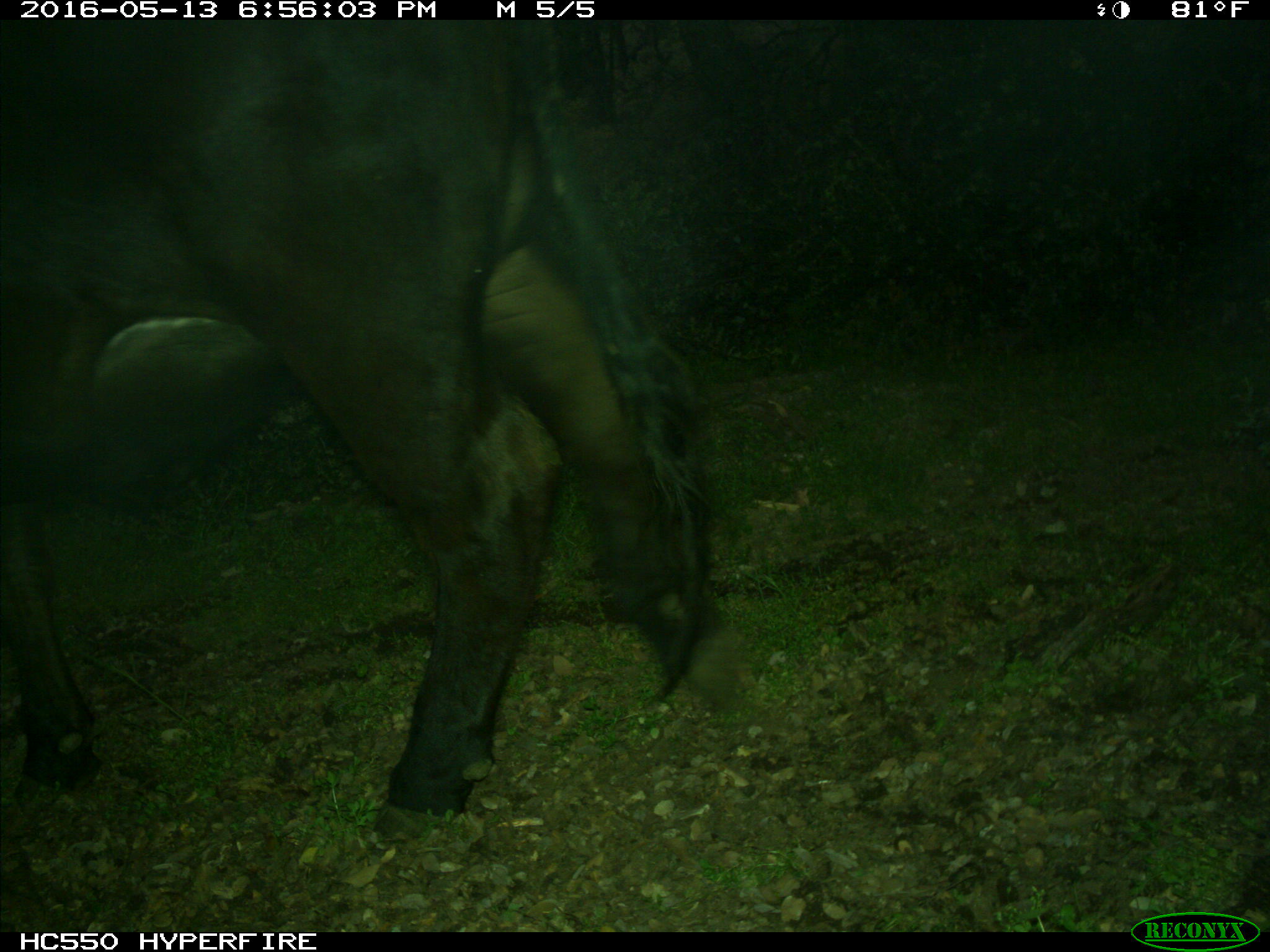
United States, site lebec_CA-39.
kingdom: Animalia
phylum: Chordata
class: Mammalia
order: Artiodactyla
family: Bovidae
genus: Bos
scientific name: Bos taurus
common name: domestic cow